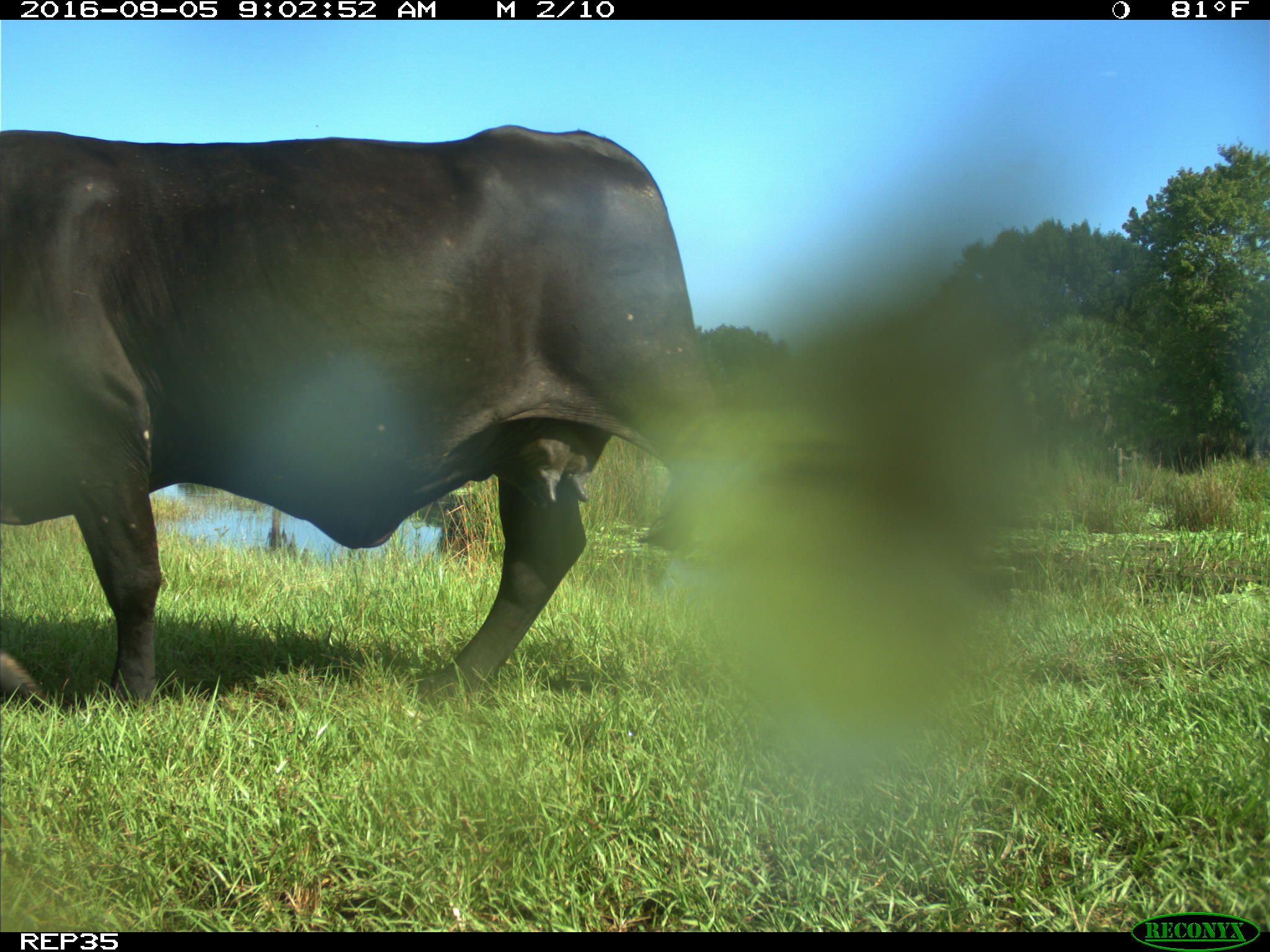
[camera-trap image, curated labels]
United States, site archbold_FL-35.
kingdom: Animalia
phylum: Chordata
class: Mammalia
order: Artiodactyla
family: Bovidae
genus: Bos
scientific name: Bos taurus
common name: domestic cow